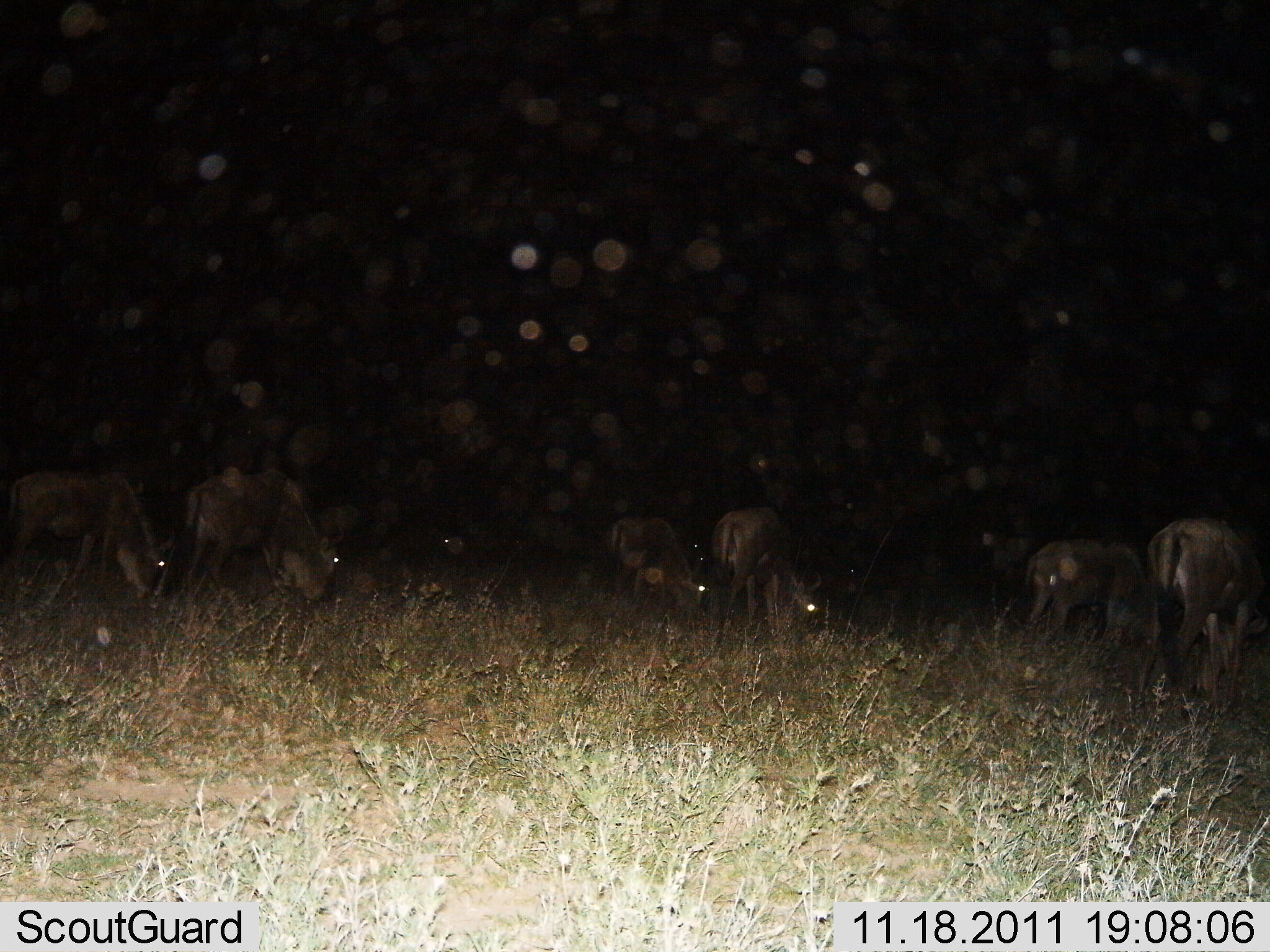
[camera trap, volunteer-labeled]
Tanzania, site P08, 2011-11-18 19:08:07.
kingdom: Animalia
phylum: Chordata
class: Mammalia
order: Artiodactyla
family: Bovidae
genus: Connochaetes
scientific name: Connochaetes taurinus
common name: blue wildebeest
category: wildebeest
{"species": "wildebeest (blue wildebeest) (Connochaetes taurinus)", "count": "7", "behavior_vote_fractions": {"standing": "20%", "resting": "0%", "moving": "10%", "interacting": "0%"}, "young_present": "0%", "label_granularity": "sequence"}